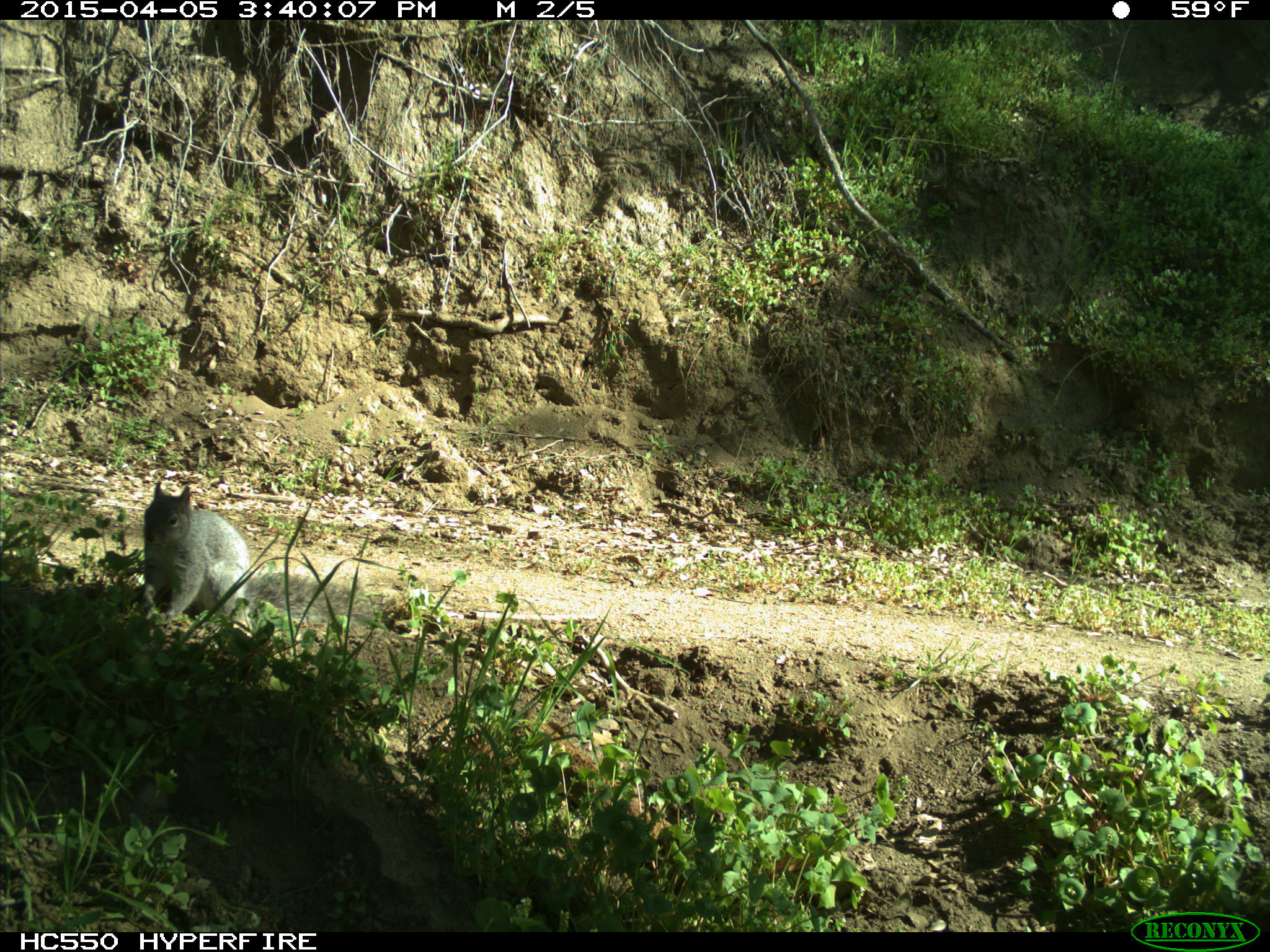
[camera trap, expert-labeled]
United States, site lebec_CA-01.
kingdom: Animalia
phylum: Chordata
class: Mammalia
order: Rodentia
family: Sciuridae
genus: Sciurus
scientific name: Sciurus carolinensis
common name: eastern gray squirrel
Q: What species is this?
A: Sciurus carolinensis (eastern gray squirrel).